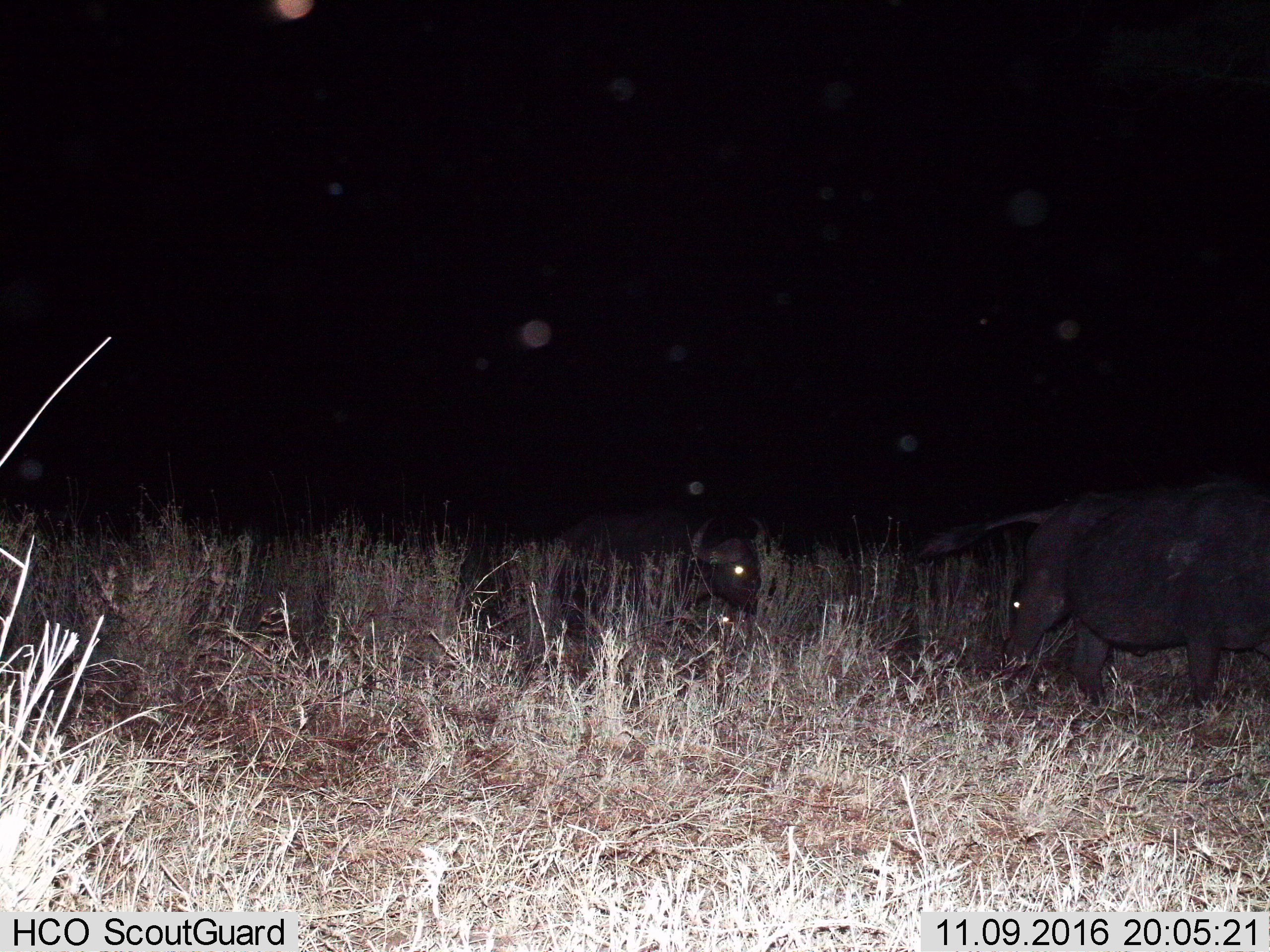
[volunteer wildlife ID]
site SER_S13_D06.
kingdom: Animalia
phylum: Chordata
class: Mammalia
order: Artiodactyla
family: Bovidae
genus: Syncerus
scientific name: Syncerus caffer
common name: african buffalo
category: buffalo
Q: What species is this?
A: Buffalo (african buffalo) (Syncerus caffer).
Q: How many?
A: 2.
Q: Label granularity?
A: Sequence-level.